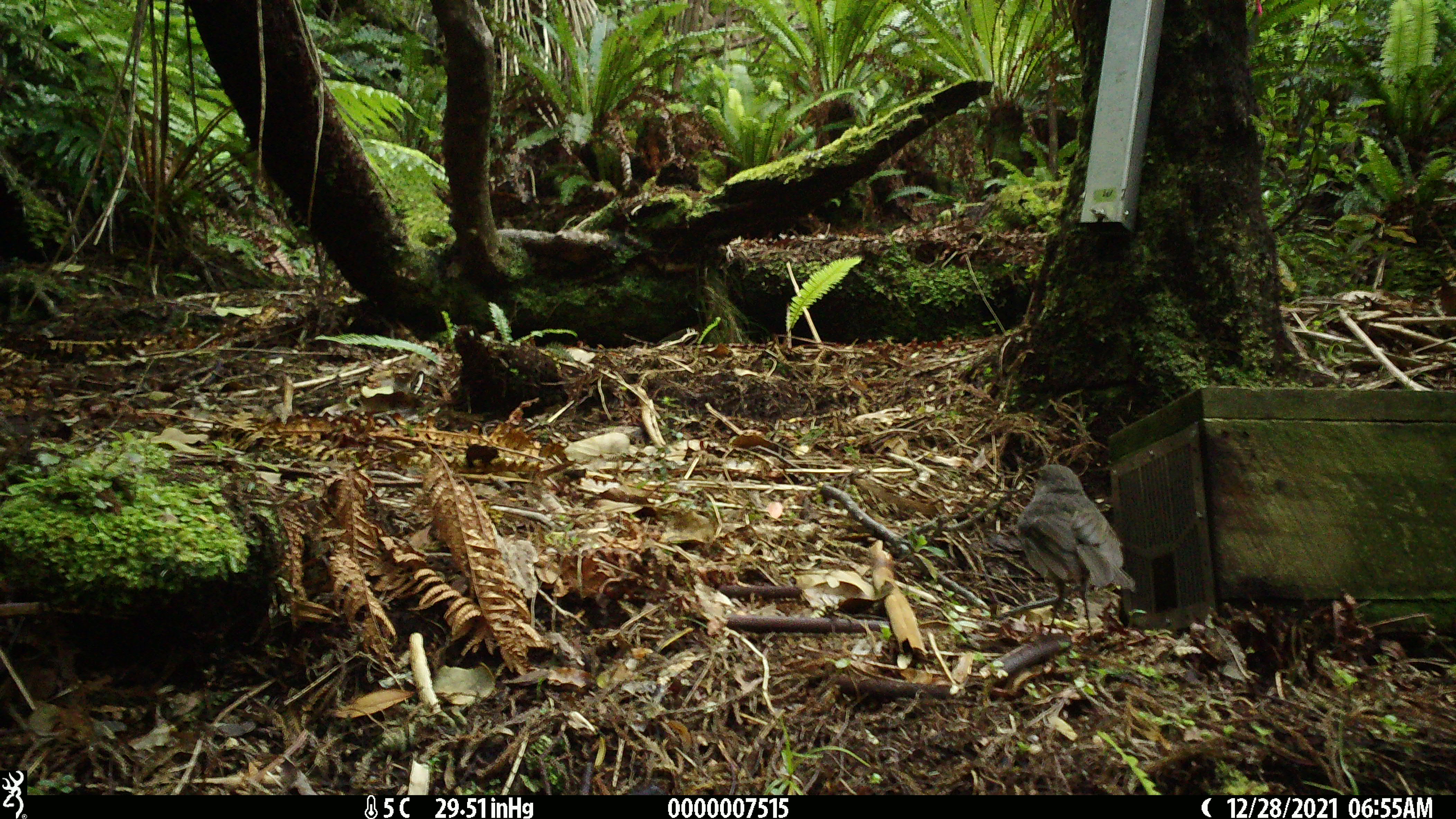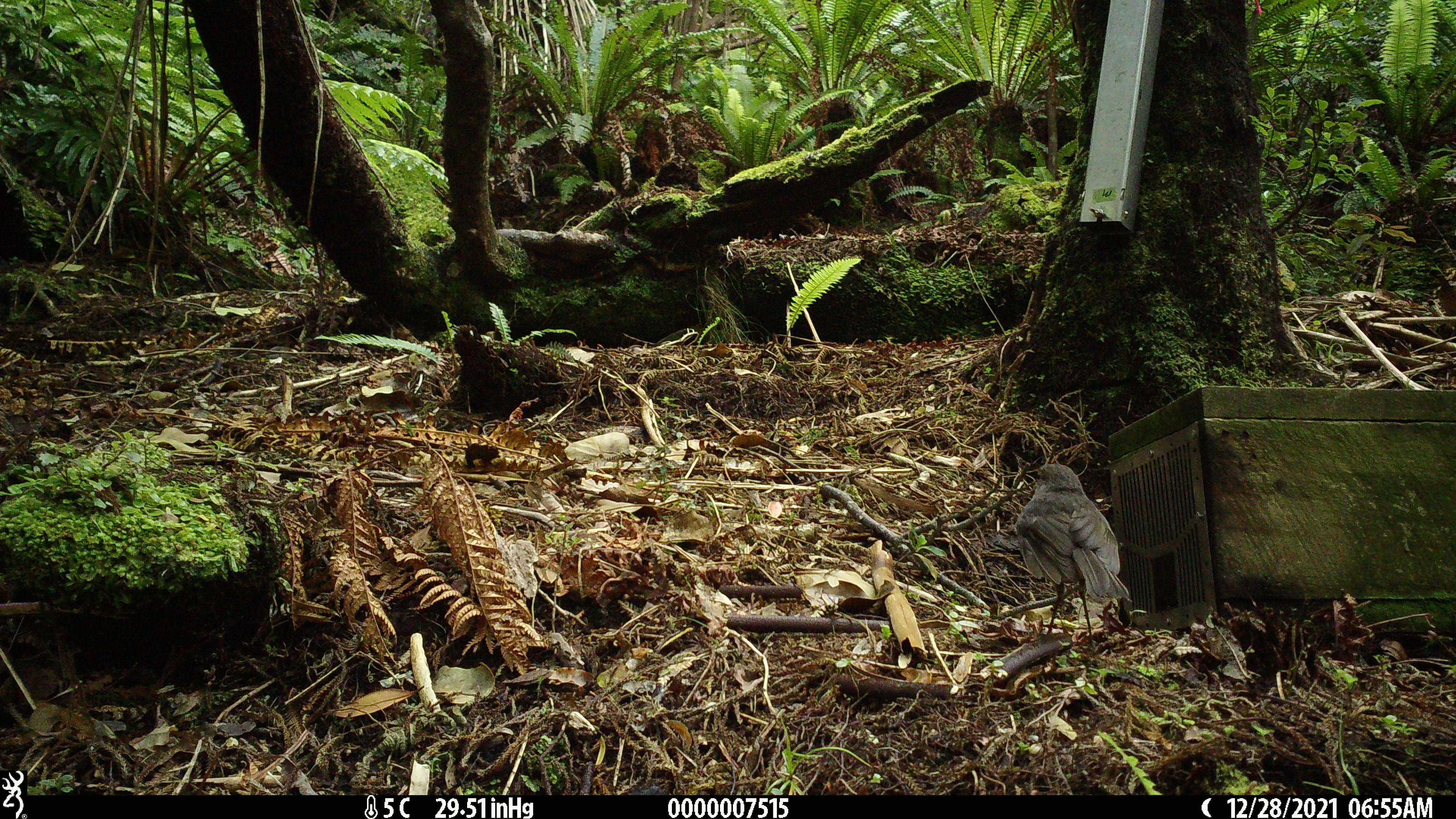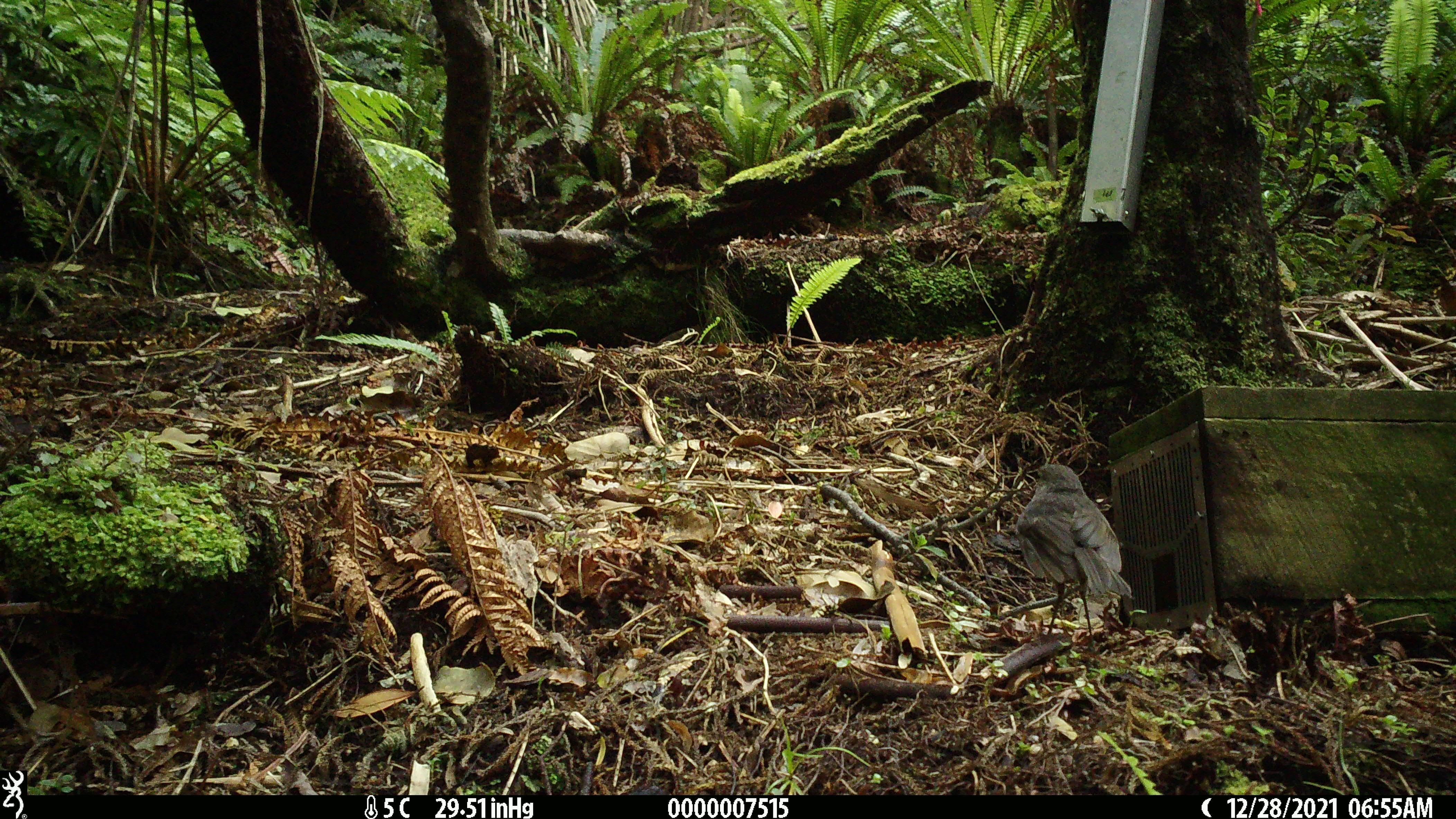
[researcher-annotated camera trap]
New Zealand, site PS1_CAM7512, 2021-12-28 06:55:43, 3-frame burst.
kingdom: Animalia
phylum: Chordata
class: Aves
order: Passeriformes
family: Petroicidae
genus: Petroica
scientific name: Petroica australis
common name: new zealand robin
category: robin